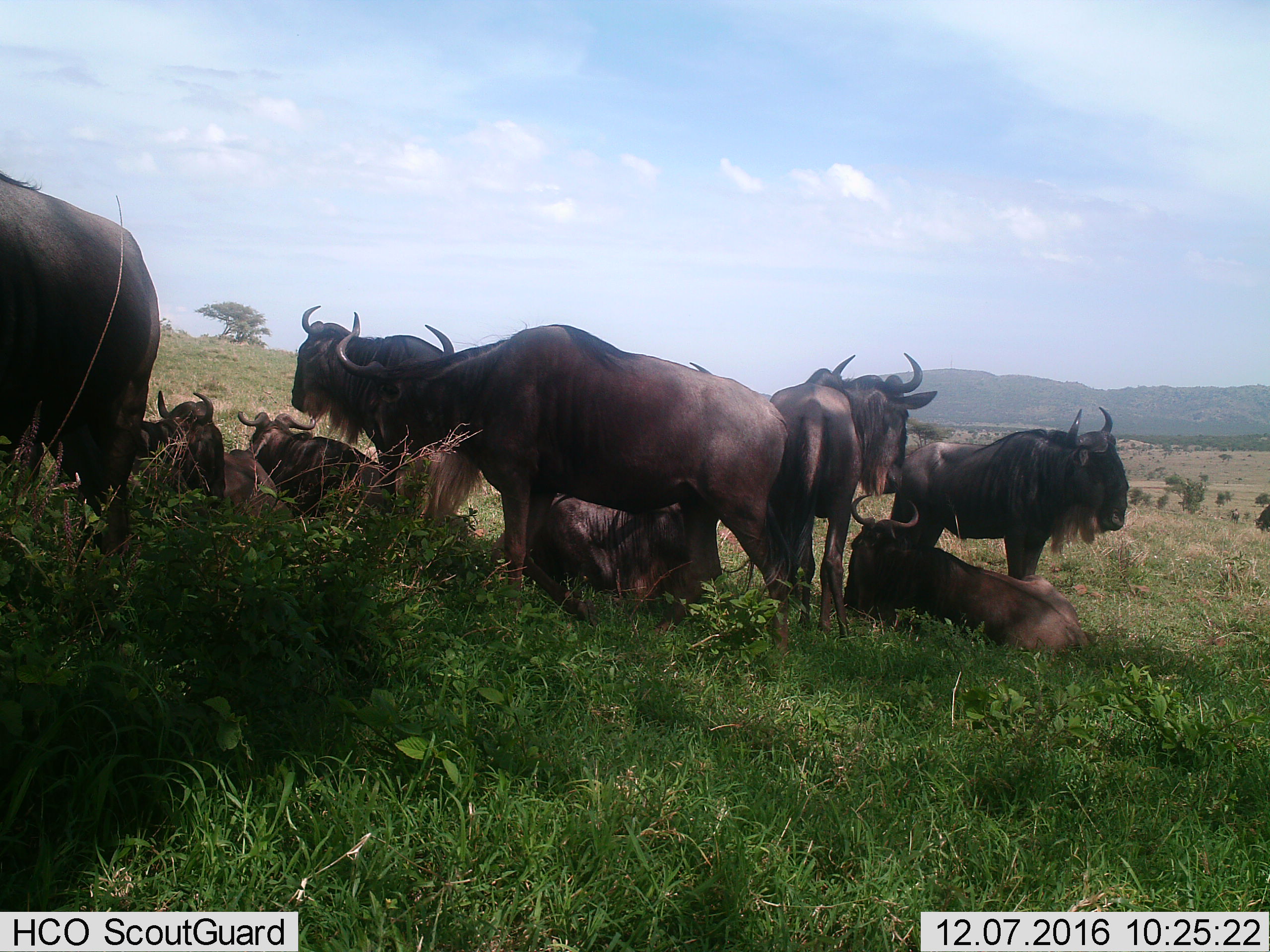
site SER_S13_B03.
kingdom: Animalia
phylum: Chordata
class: Mammalia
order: Artiodactyla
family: Bovidae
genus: Connochaetes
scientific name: Connochaetes taurinus taurinus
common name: blue wildebeest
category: wildebeestblue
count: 11-50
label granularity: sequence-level